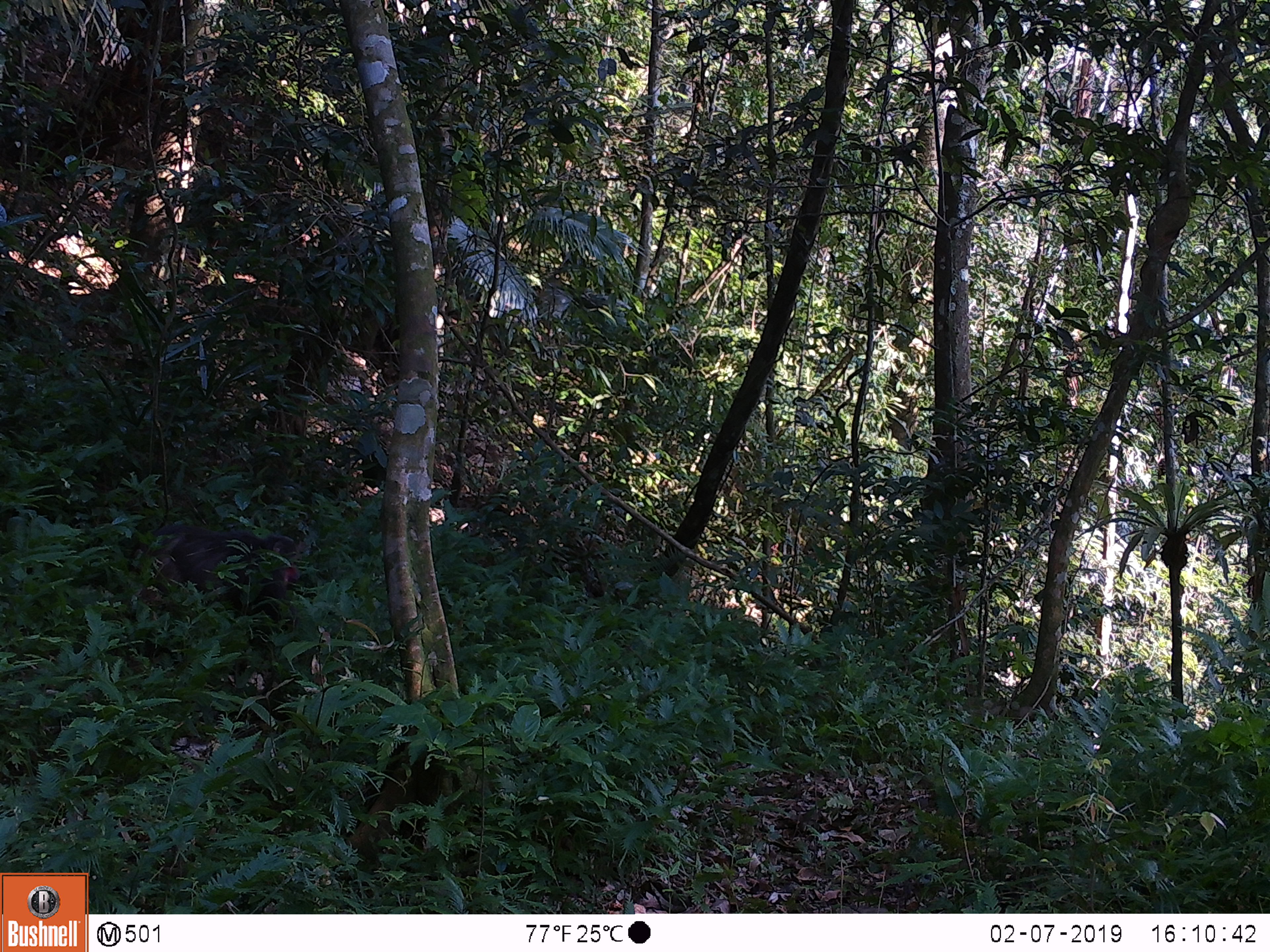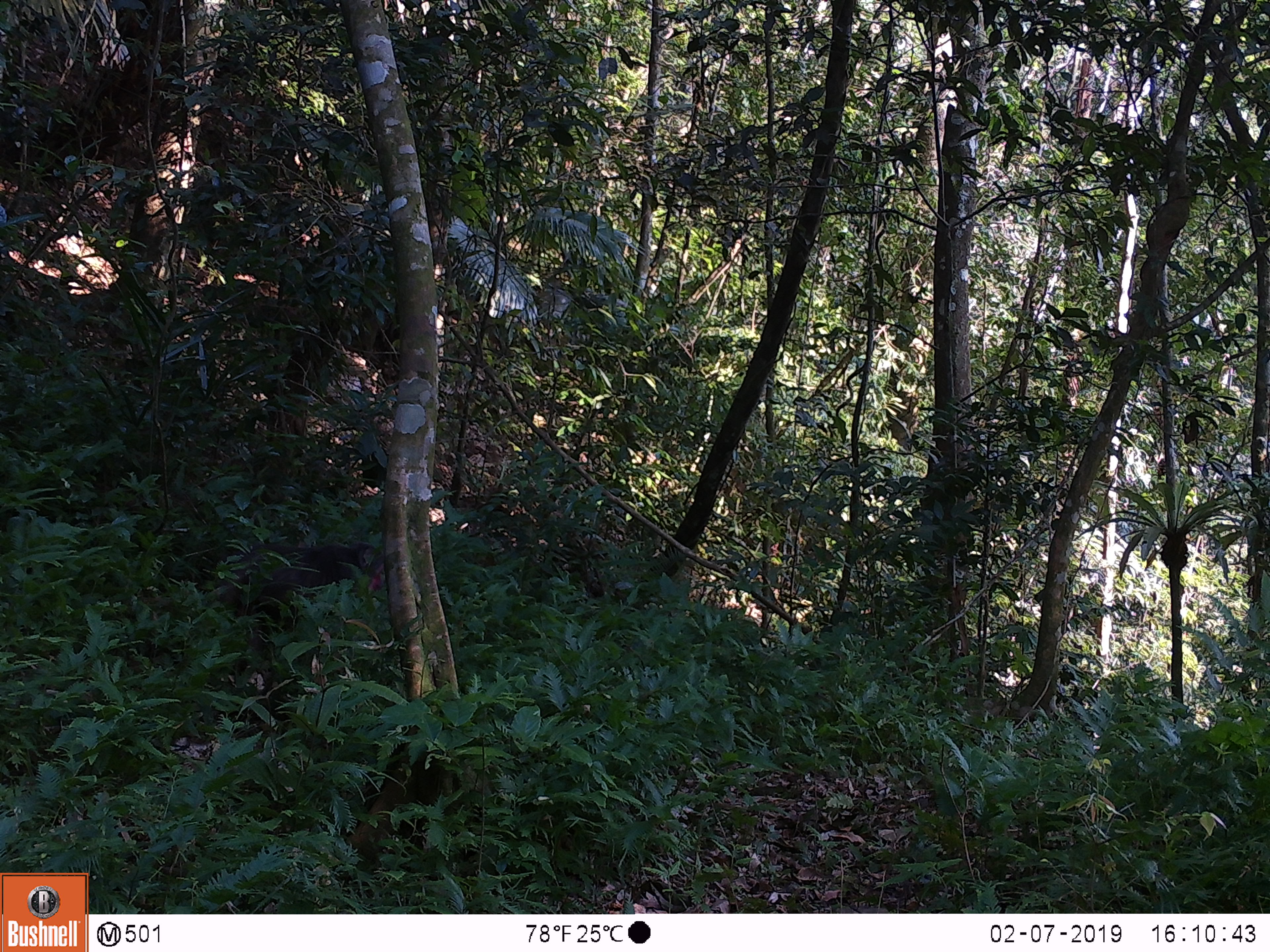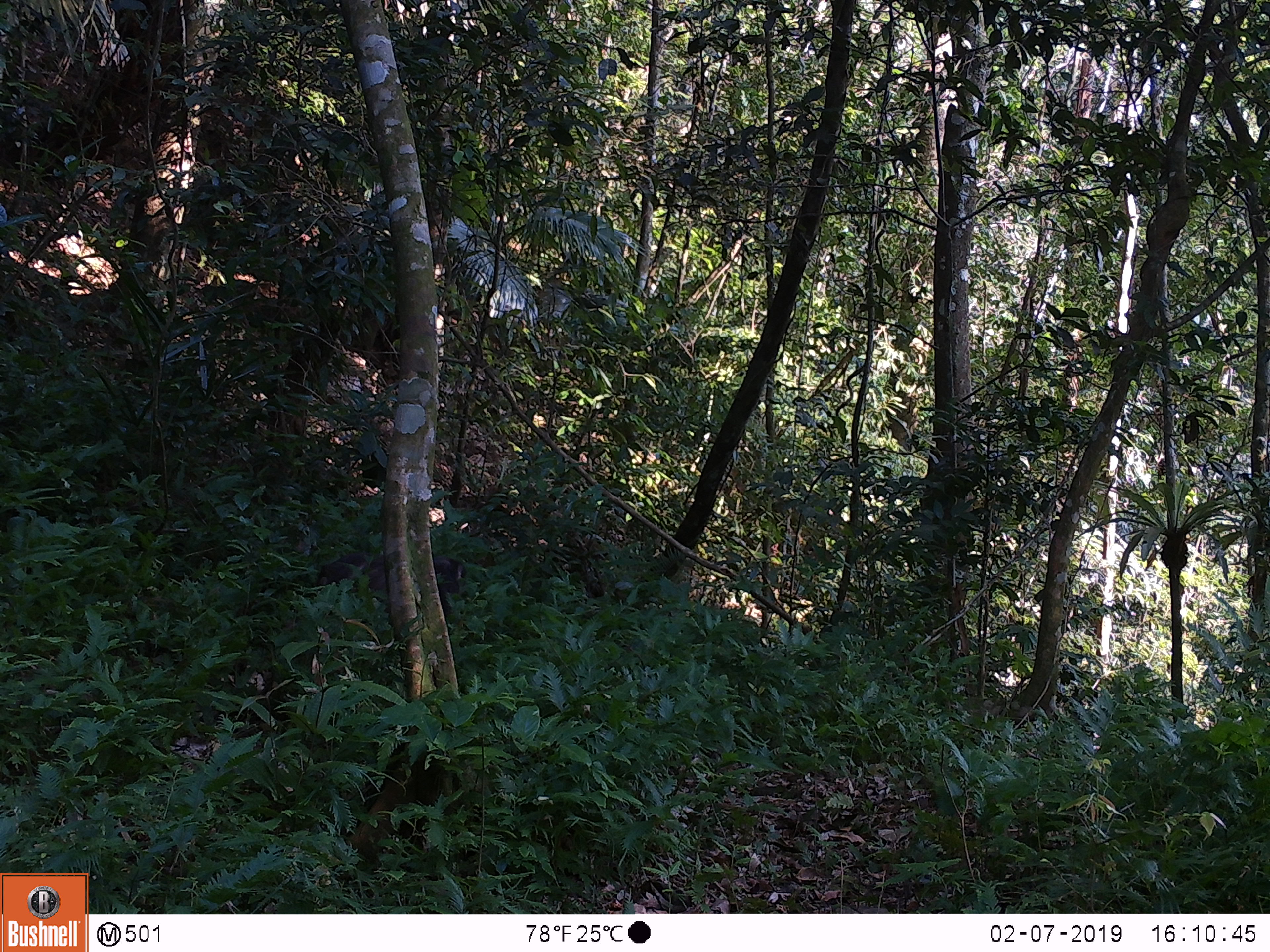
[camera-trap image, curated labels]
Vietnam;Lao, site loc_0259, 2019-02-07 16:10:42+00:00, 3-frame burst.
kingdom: Animalia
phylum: Chordata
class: Mammalia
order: Primates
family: Cercopithecidae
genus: Macaca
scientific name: Macaca arctoides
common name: stump-tailed macaque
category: stump tailed macaque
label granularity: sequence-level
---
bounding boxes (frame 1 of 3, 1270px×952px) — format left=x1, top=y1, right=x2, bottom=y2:
stump tailed macaque: left=126, top=523, right=300, bottom=633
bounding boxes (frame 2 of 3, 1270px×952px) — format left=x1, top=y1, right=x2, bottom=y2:
stump tailed macaque: left=223, top=543, right=384, bottom=650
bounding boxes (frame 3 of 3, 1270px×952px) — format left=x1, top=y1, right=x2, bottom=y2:
stump tailed macaque: left=319, top=552, right=462, bottom=616